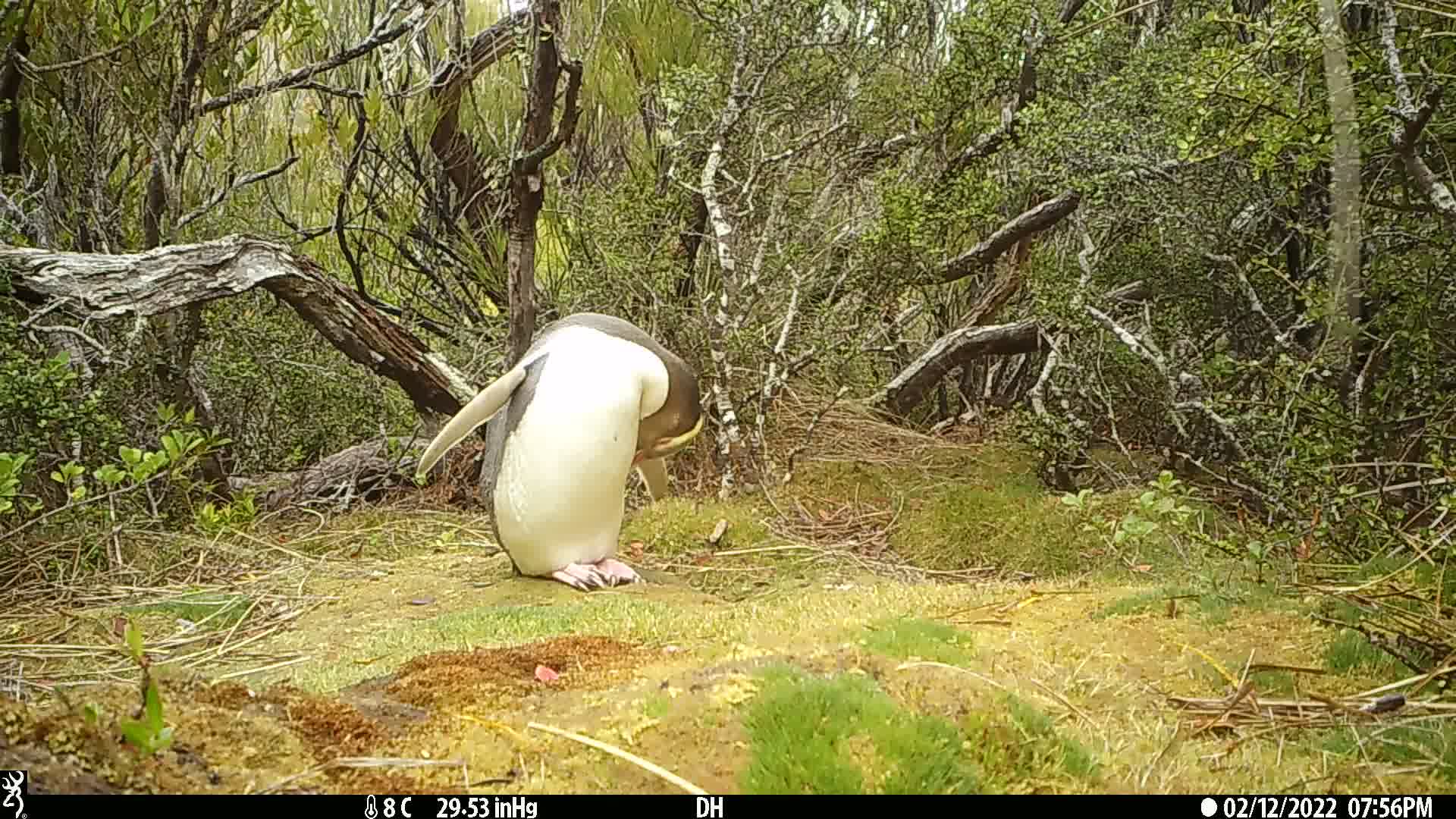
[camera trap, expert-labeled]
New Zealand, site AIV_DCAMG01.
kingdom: Animalia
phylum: Chordata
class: Aves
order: Sphenisciformes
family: Spheniscidae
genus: Megadyptes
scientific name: Megadyptes antipodes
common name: yellow-eyed penguin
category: yellow eyed penguin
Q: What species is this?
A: Yellow eyed penguin (yellow-eyed penguin) (Megadyptes antipodes).